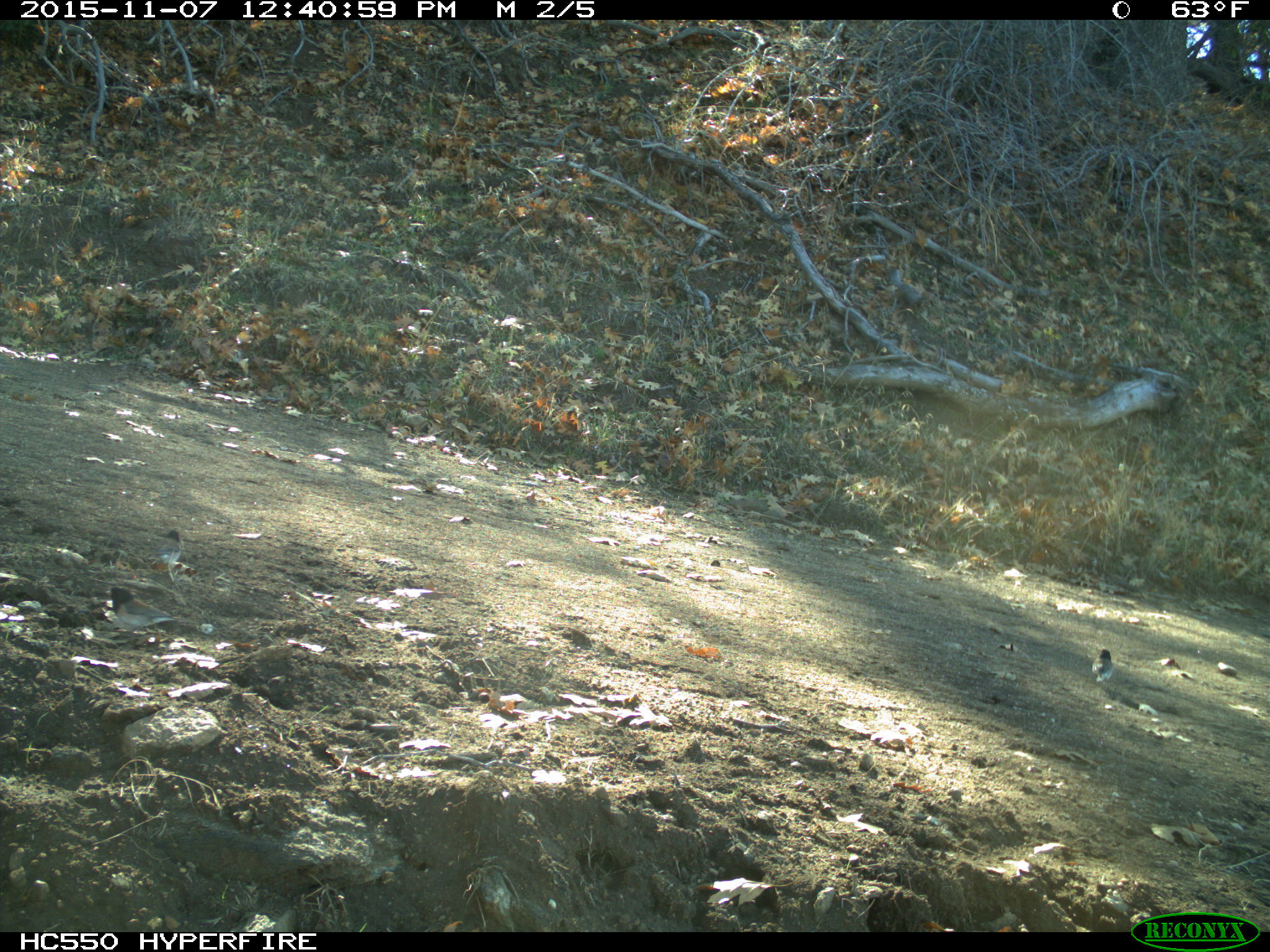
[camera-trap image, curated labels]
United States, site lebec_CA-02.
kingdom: Animalia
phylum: Chordata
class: Aves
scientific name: Aves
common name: birds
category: unidentified bird